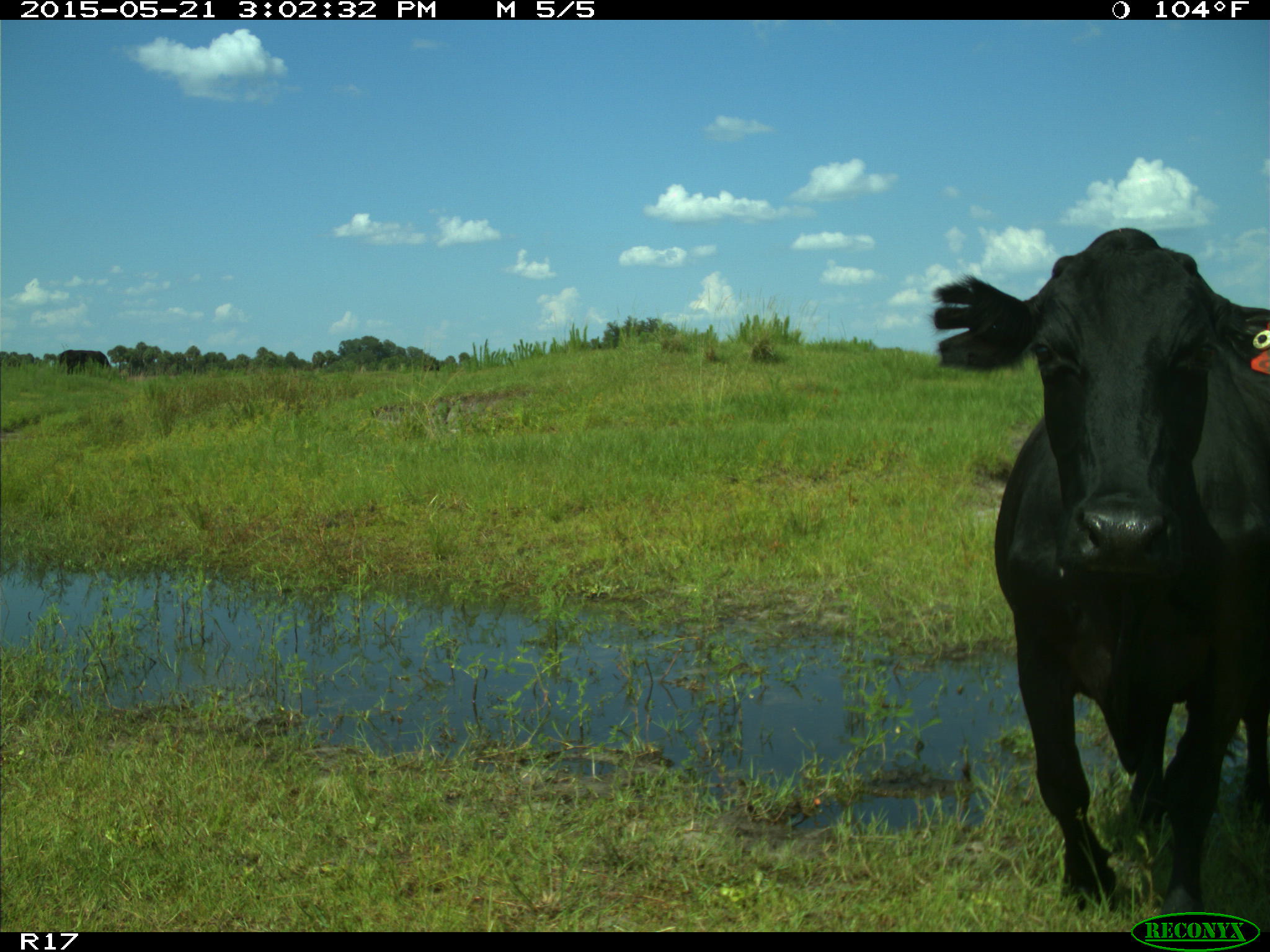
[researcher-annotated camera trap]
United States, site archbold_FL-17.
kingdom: Animalia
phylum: Chordata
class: Mammalia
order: Artiodactyla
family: Bovidae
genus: Bos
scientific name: Bos taurus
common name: domestic cow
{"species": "Bos taurus (domestic cow)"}